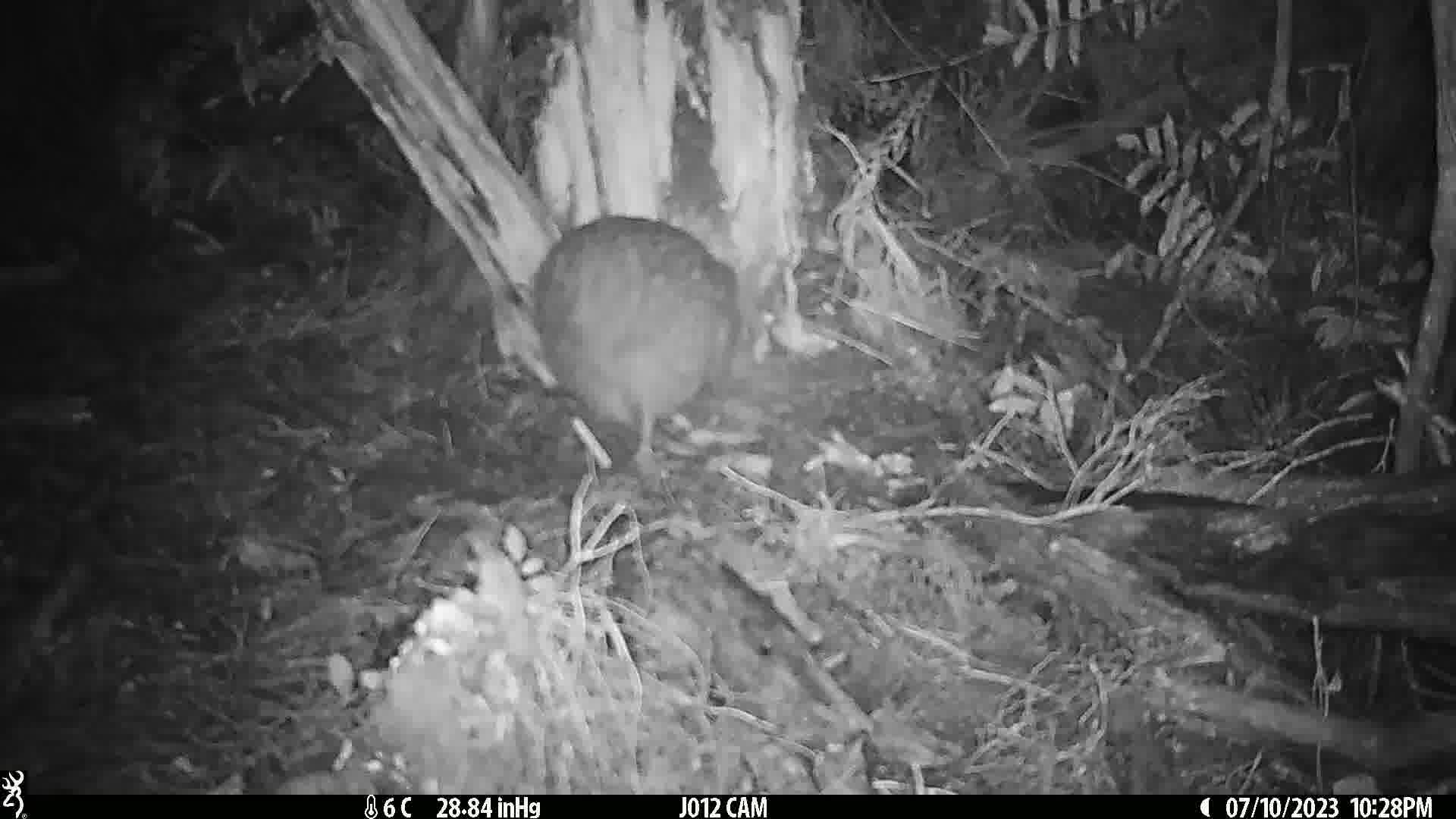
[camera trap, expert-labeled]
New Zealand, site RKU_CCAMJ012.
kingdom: Animalia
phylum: Chordata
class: Aves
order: Apterygiformes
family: Apterygidae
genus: Apteryx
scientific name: Apteryx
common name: kiwi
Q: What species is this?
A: Kiwi (Apteryx).